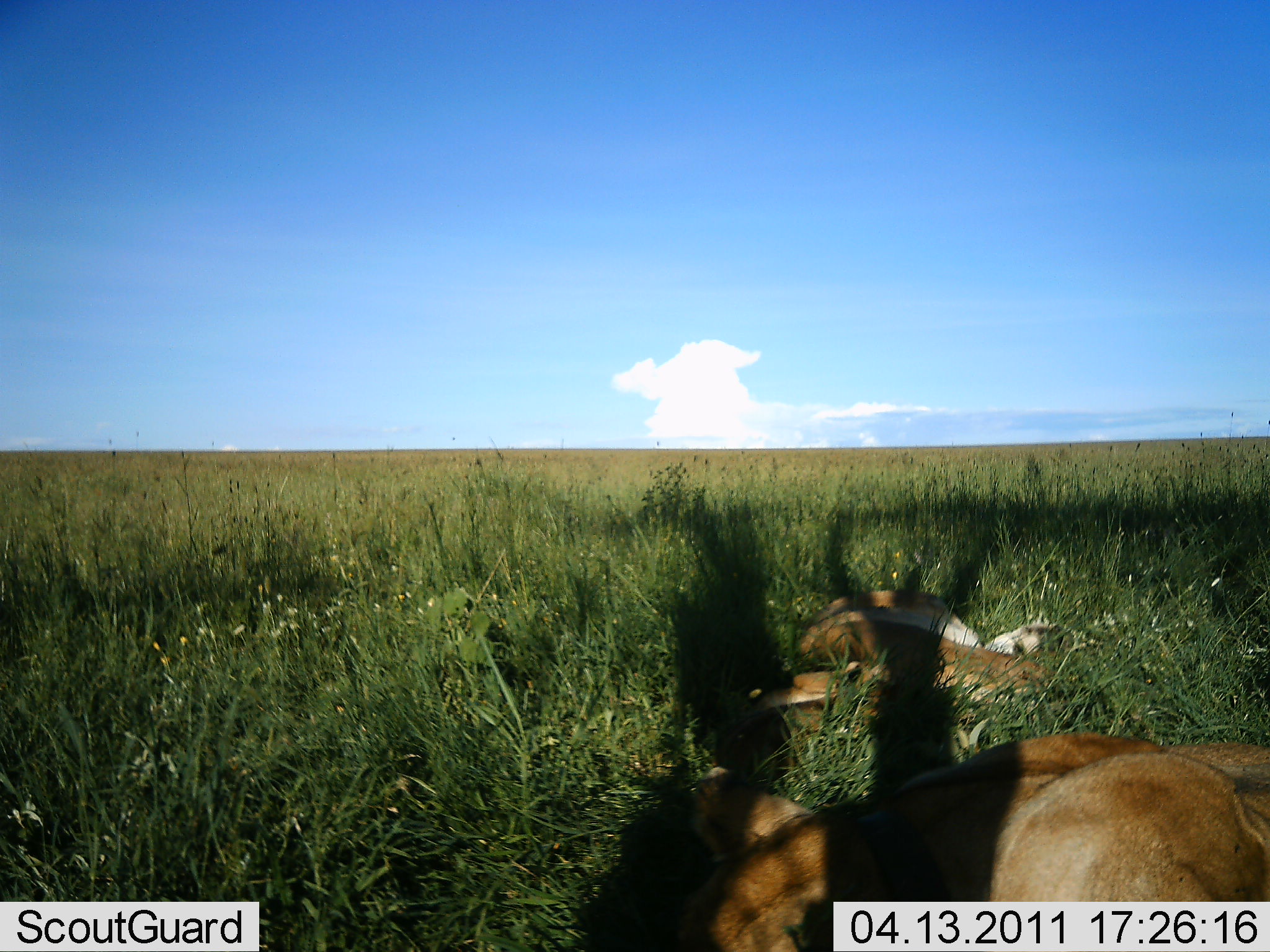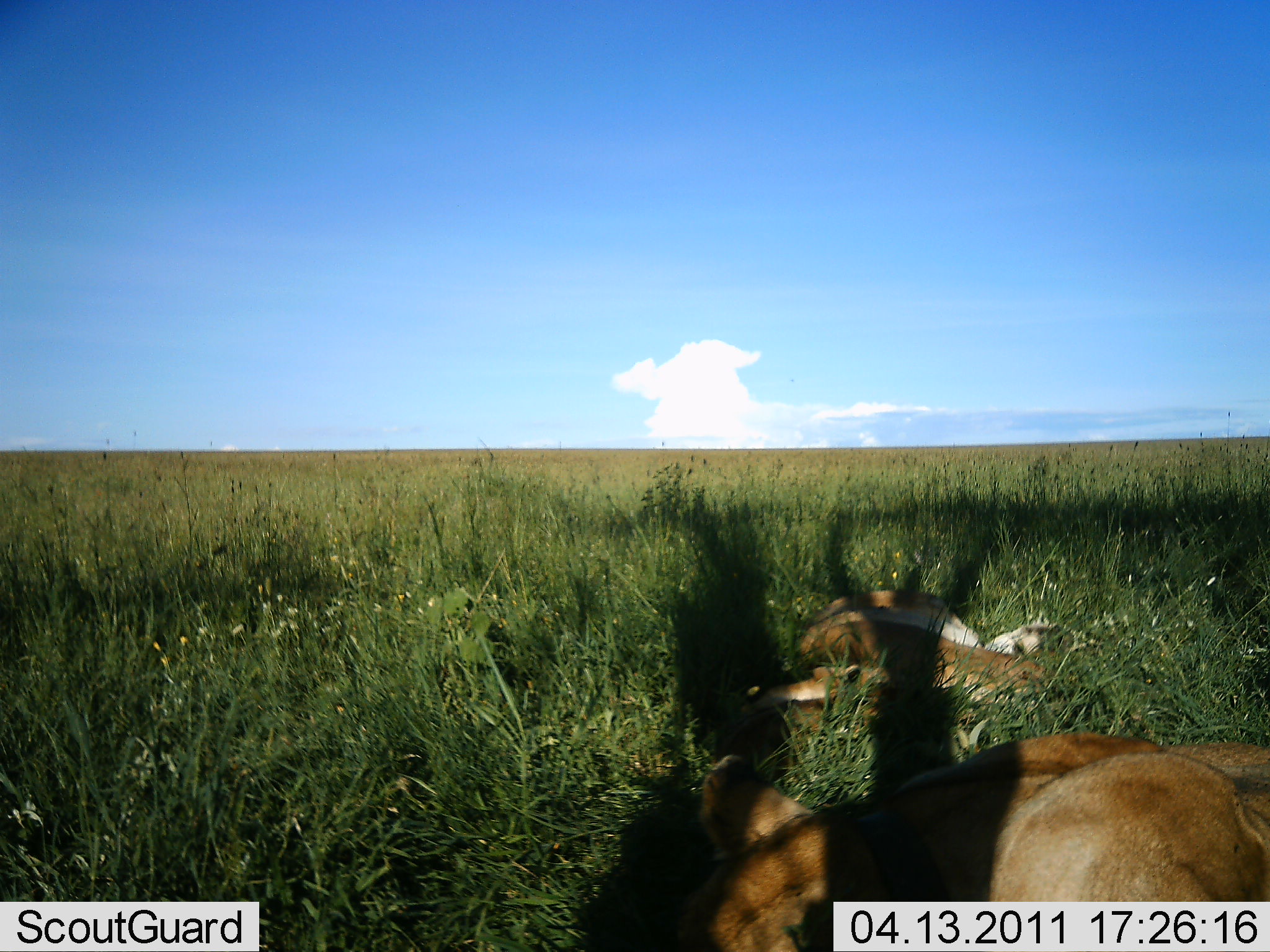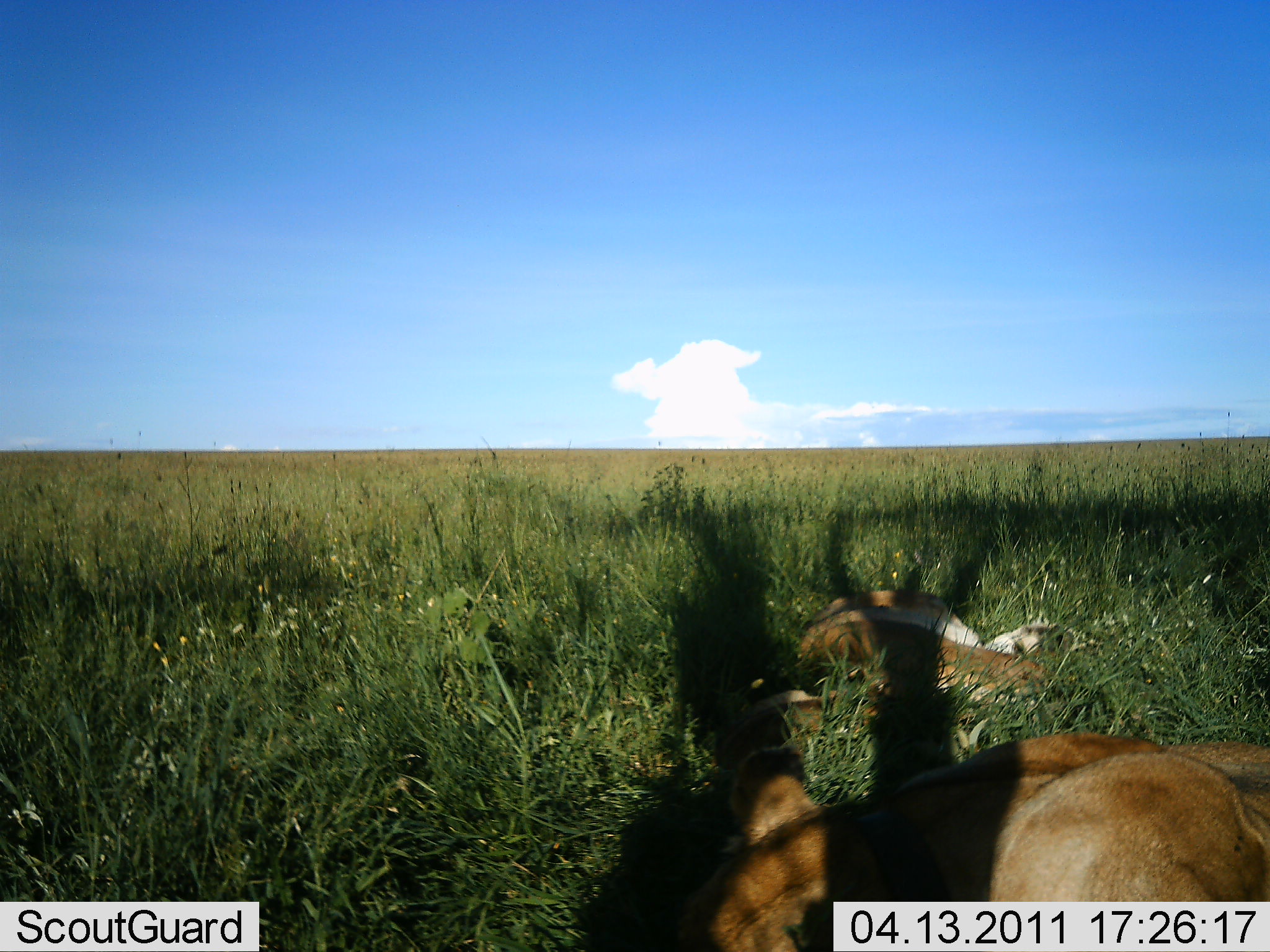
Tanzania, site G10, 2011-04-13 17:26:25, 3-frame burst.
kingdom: Animalia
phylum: Chordata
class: Mammalia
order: Carnivora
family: Felidae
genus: Panthera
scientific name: Panthera leo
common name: lion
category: lionfemale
Lionfemale (lion) (Panthera leo), count 2. Behavior (volunteer vote fractions): standing 0%, resting 100%, moving 8%, interacting 0%. Young present (vote fraction): 17%. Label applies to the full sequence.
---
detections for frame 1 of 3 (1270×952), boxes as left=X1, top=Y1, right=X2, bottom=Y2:
animal: left=687, top=732, right=1270, bottom=951; left=745, top=591, right=1072, bottom=739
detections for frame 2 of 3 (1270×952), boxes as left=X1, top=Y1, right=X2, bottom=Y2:
animal: left=678, top=731, right=1270, bottom=952; left=735, top=589, right=1065, bottom=738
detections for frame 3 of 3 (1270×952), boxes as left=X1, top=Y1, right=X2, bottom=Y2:
animal: left=674, top=734, right=1270, bottom=952; left=741, top=589, right=1077, bottom=743